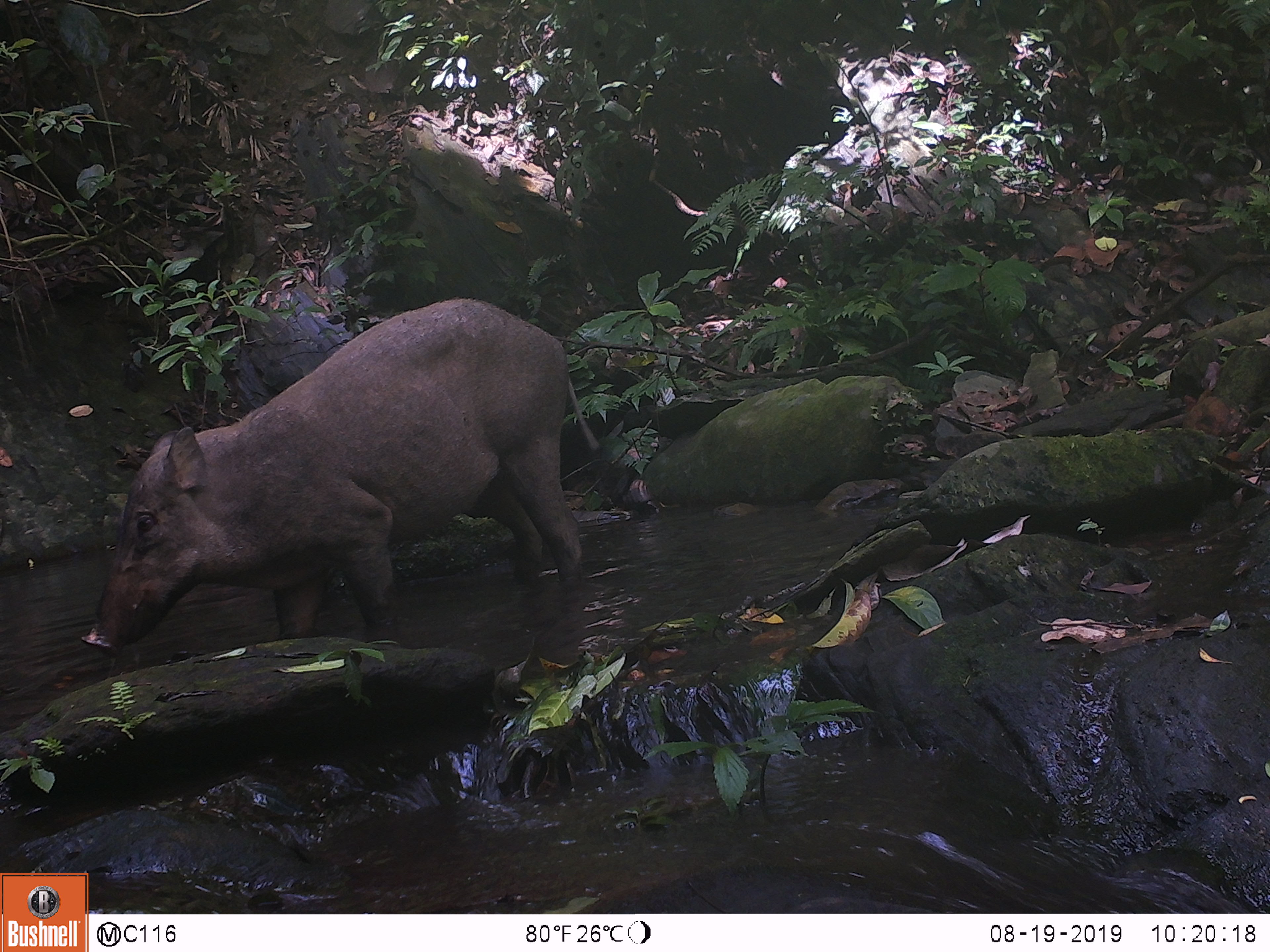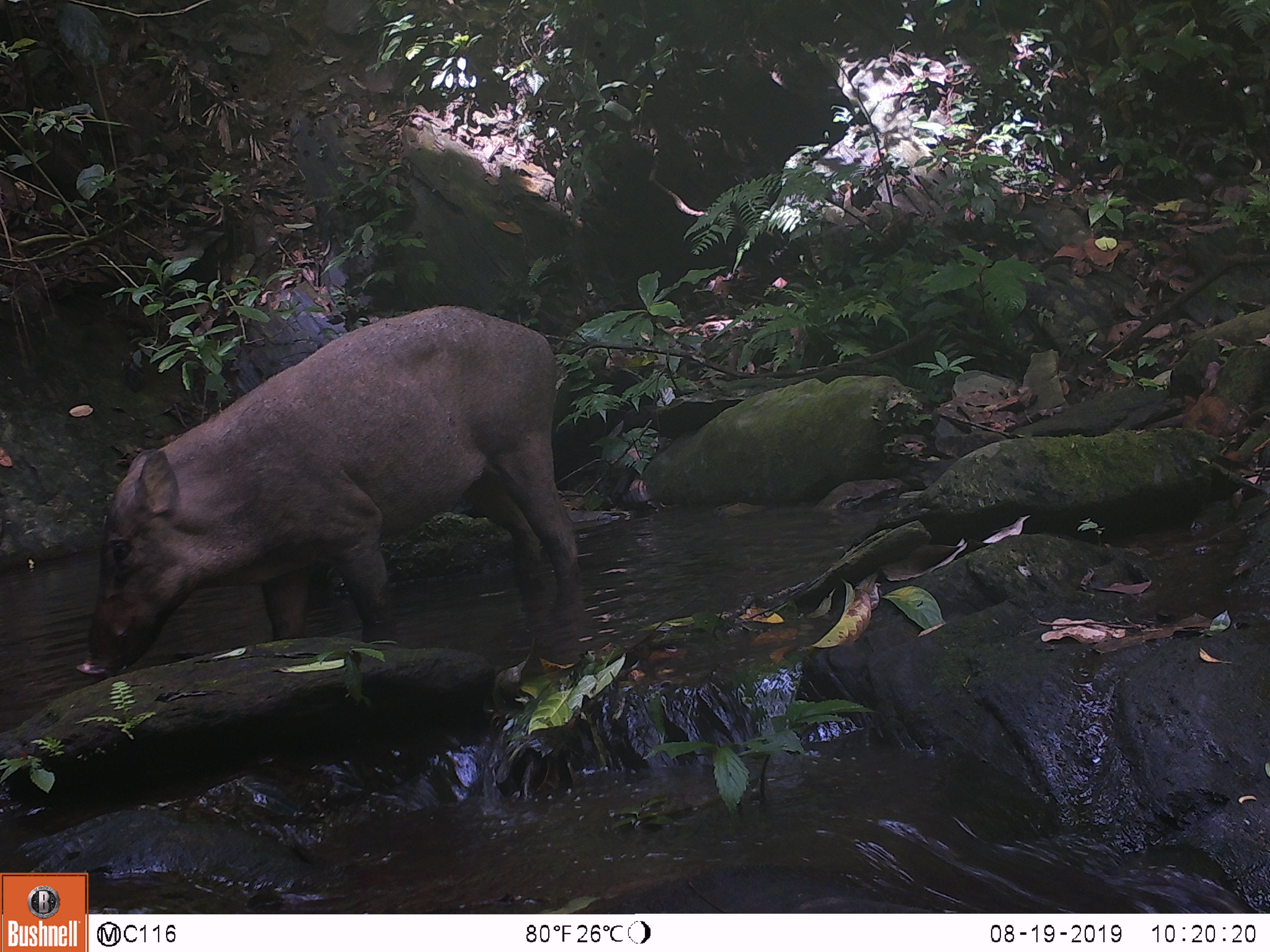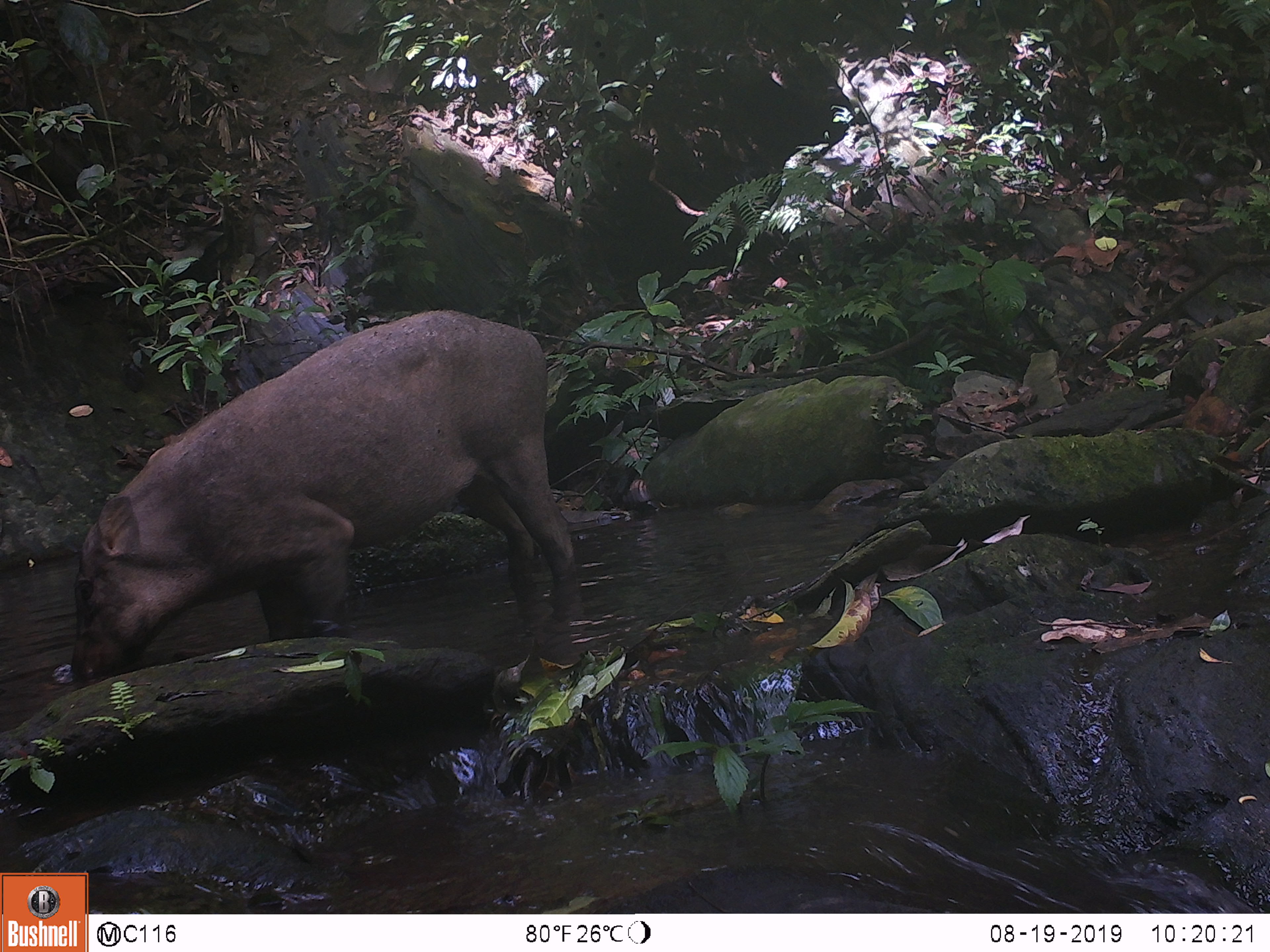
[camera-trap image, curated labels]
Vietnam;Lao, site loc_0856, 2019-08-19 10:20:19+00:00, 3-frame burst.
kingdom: Animalia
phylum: Chordata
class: Mammalia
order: Artiodactyla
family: Suidae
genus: Sus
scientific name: Sus scrofa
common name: eurasian wild pig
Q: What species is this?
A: Eurasian wild pig (Sus scrofa).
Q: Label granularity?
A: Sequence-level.